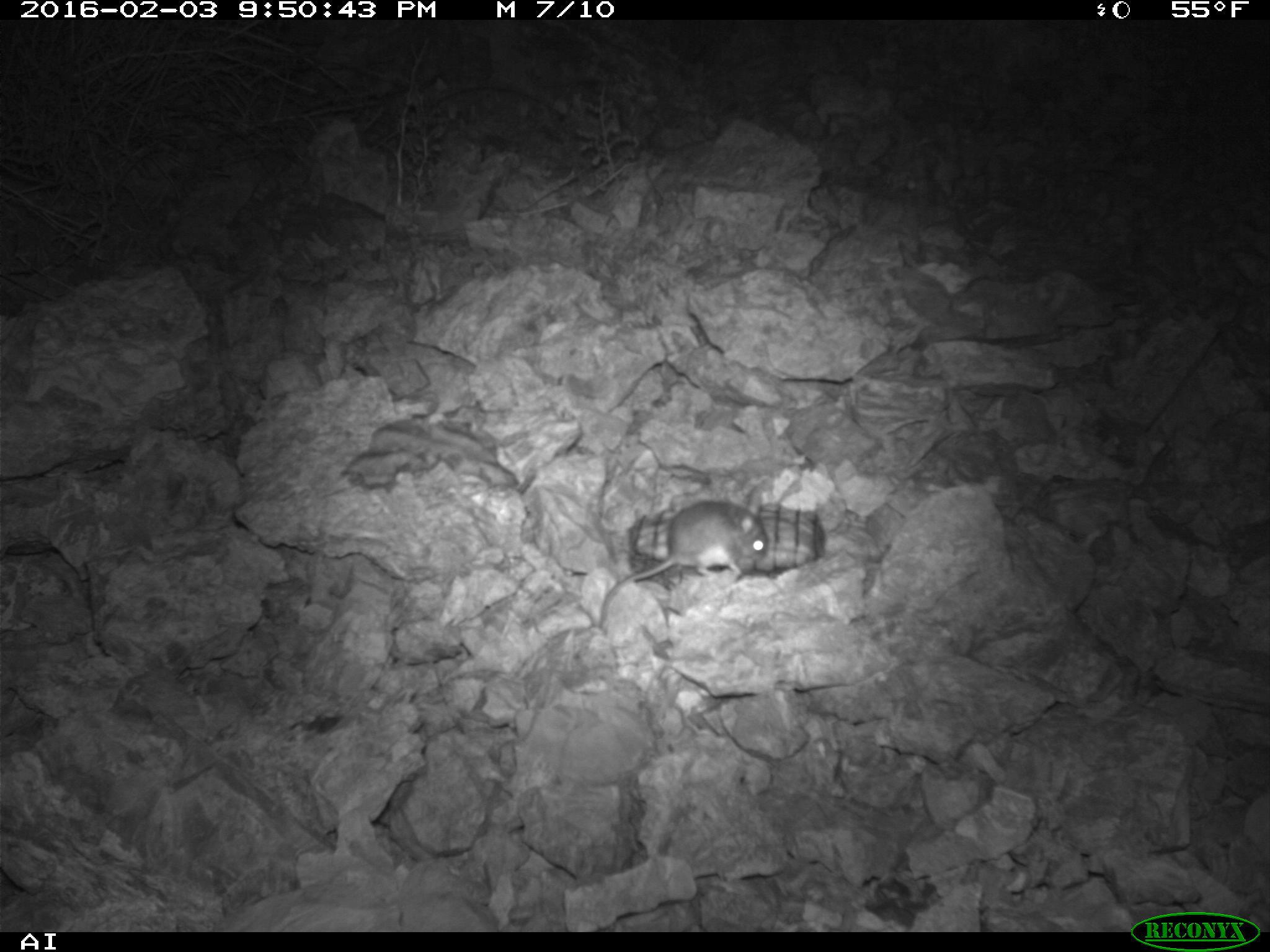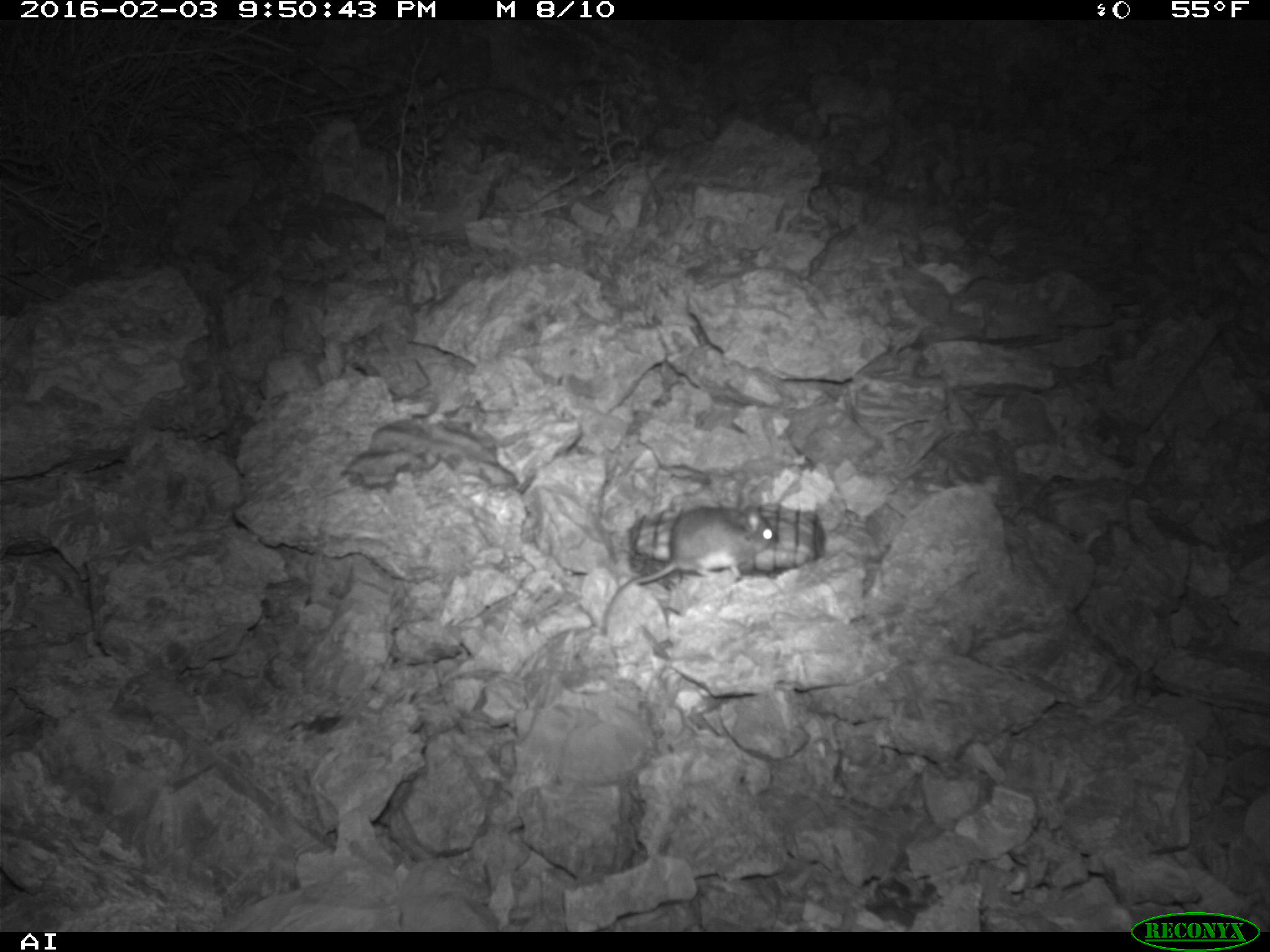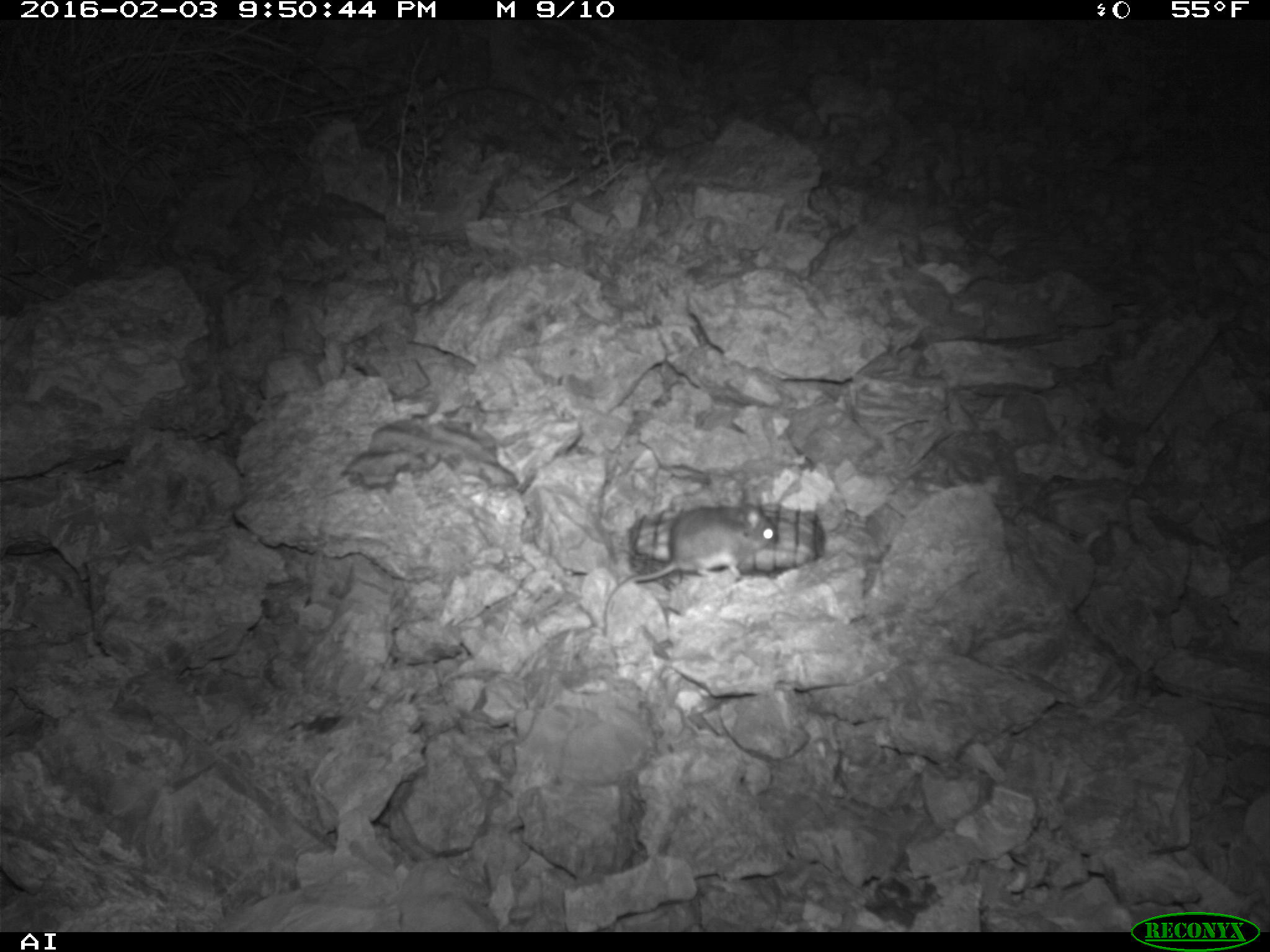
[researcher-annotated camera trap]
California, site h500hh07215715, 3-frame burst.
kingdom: Animalia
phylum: Chordata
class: Mammalia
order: Rodentia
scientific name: Rodentia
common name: rodent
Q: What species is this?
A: Rodent (Rodentia).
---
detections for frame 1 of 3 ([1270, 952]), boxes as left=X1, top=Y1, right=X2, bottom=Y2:
rodent: left=595, top=501, right=768, bottom=630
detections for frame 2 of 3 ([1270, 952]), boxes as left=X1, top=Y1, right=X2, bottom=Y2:
rodent: left=601, top=497, right=777, bottom=635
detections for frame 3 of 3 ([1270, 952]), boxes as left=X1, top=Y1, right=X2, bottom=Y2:
rodent: left=601, top=483, right=779, bottom=637